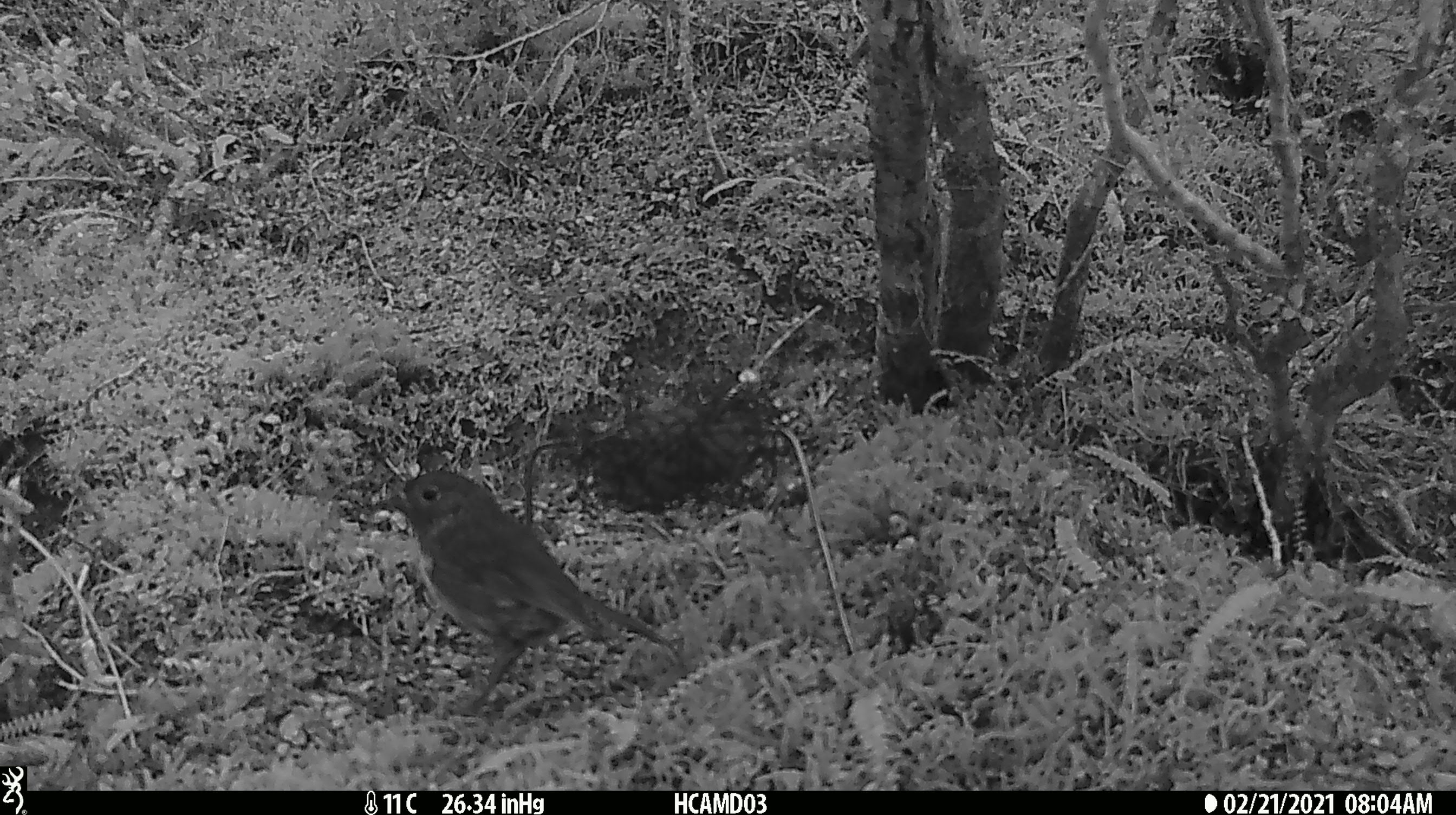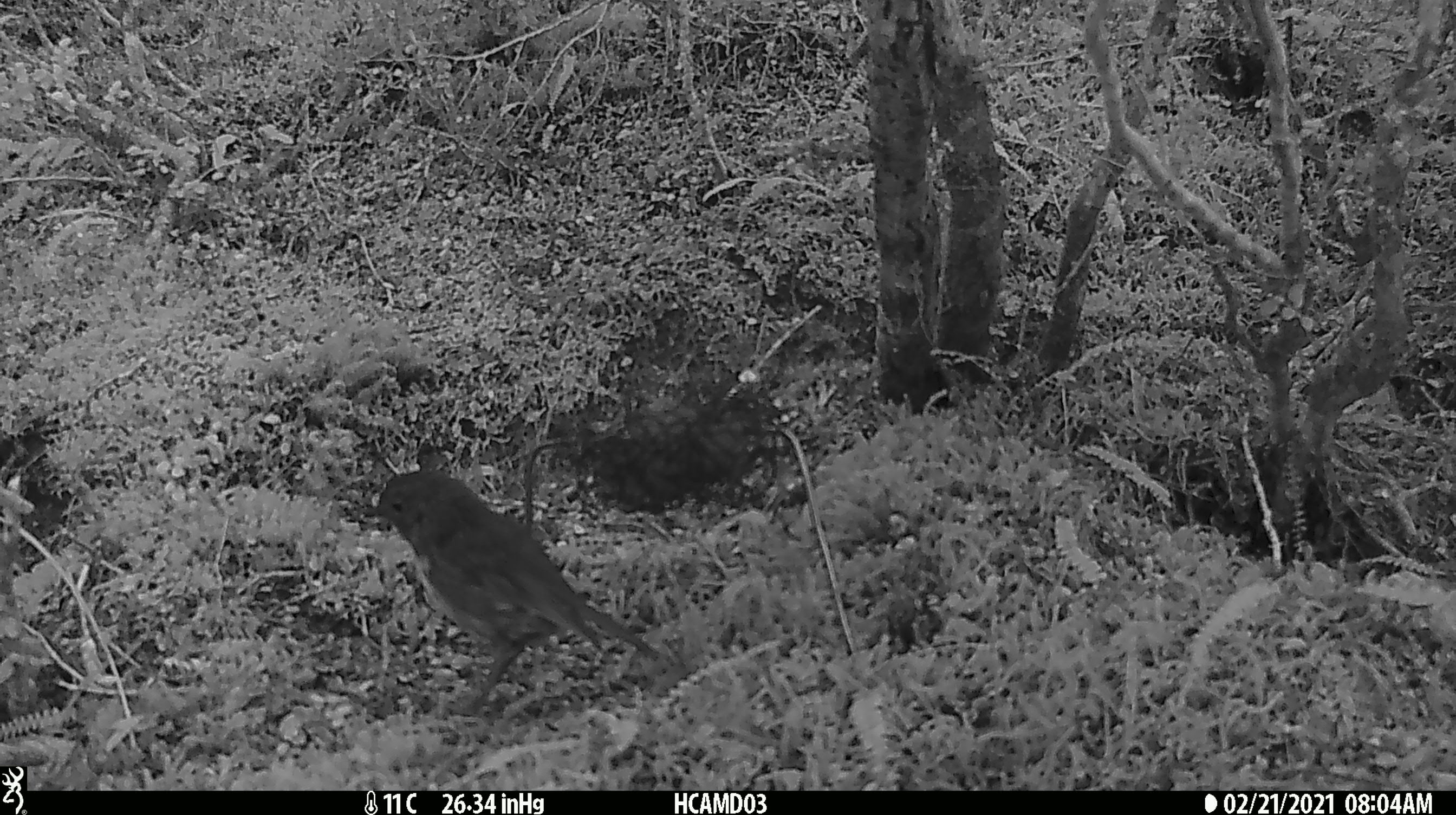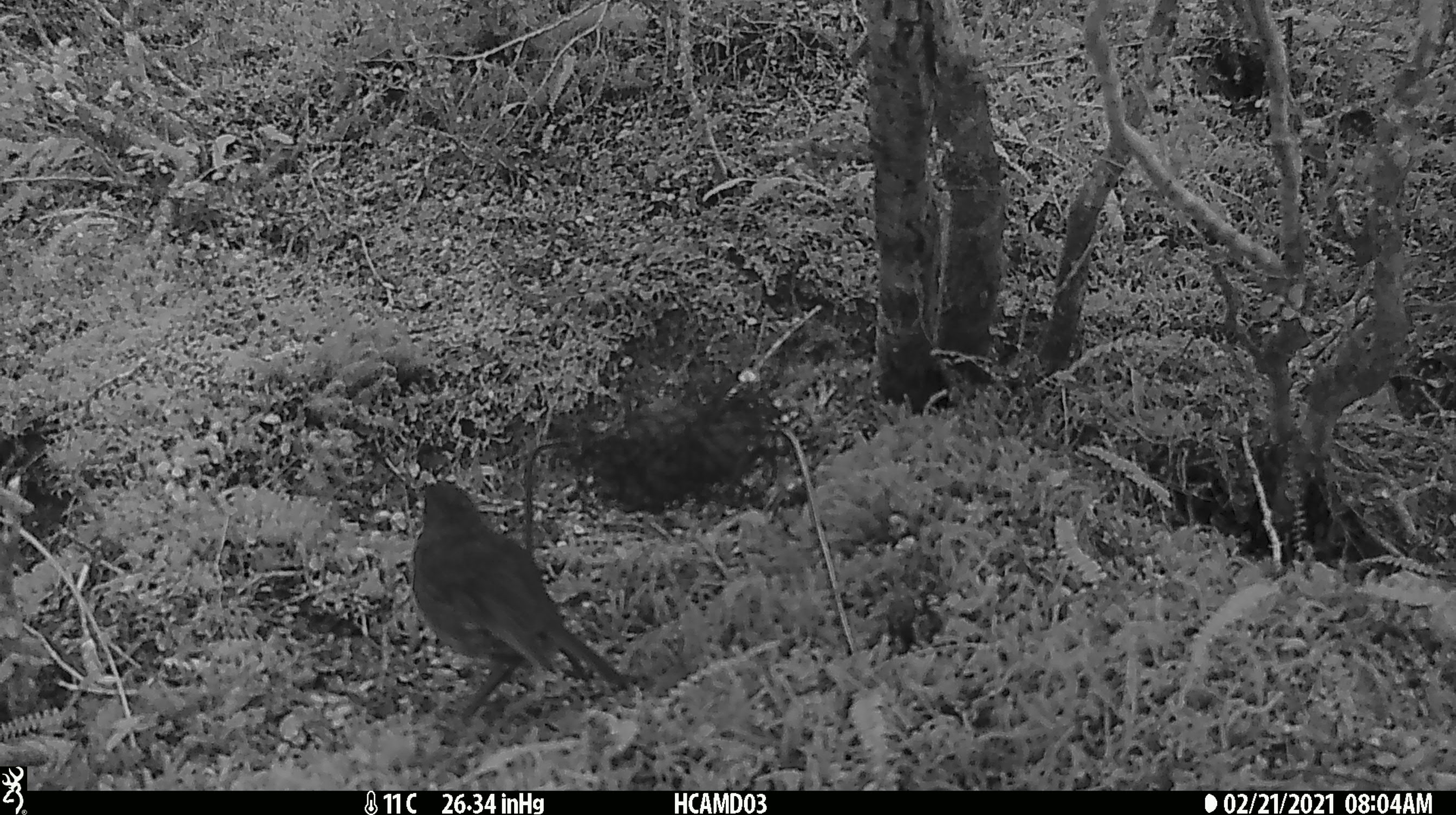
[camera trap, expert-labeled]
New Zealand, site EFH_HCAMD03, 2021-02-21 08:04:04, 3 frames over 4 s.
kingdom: Animalia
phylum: Chordata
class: Aves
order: Passeriformes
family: Petroicidae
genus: Petroica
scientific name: Petroica australis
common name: new zealand robin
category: robin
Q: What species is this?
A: Robin (new zealand robin) (Petroica australis).